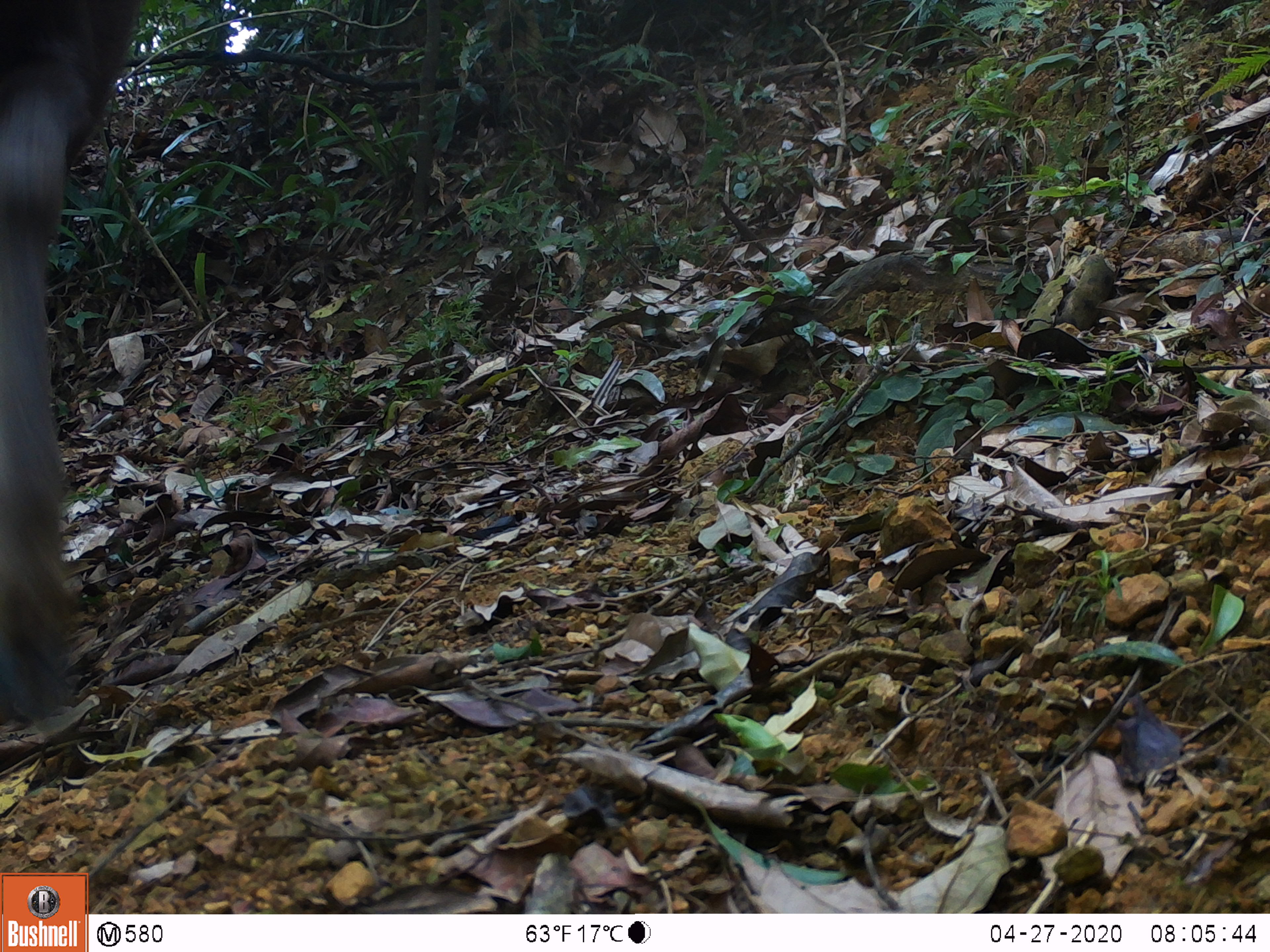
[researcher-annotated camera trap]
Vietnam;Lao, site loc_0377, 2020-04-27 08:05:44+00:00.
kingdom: Animalia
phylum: Chordata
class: Mammalia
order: Artiodactyla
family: Cervidae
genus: Rusa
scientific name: Rusa unicolor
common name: sambar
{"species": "sambar (Rusa unicolor)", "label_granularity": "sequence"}